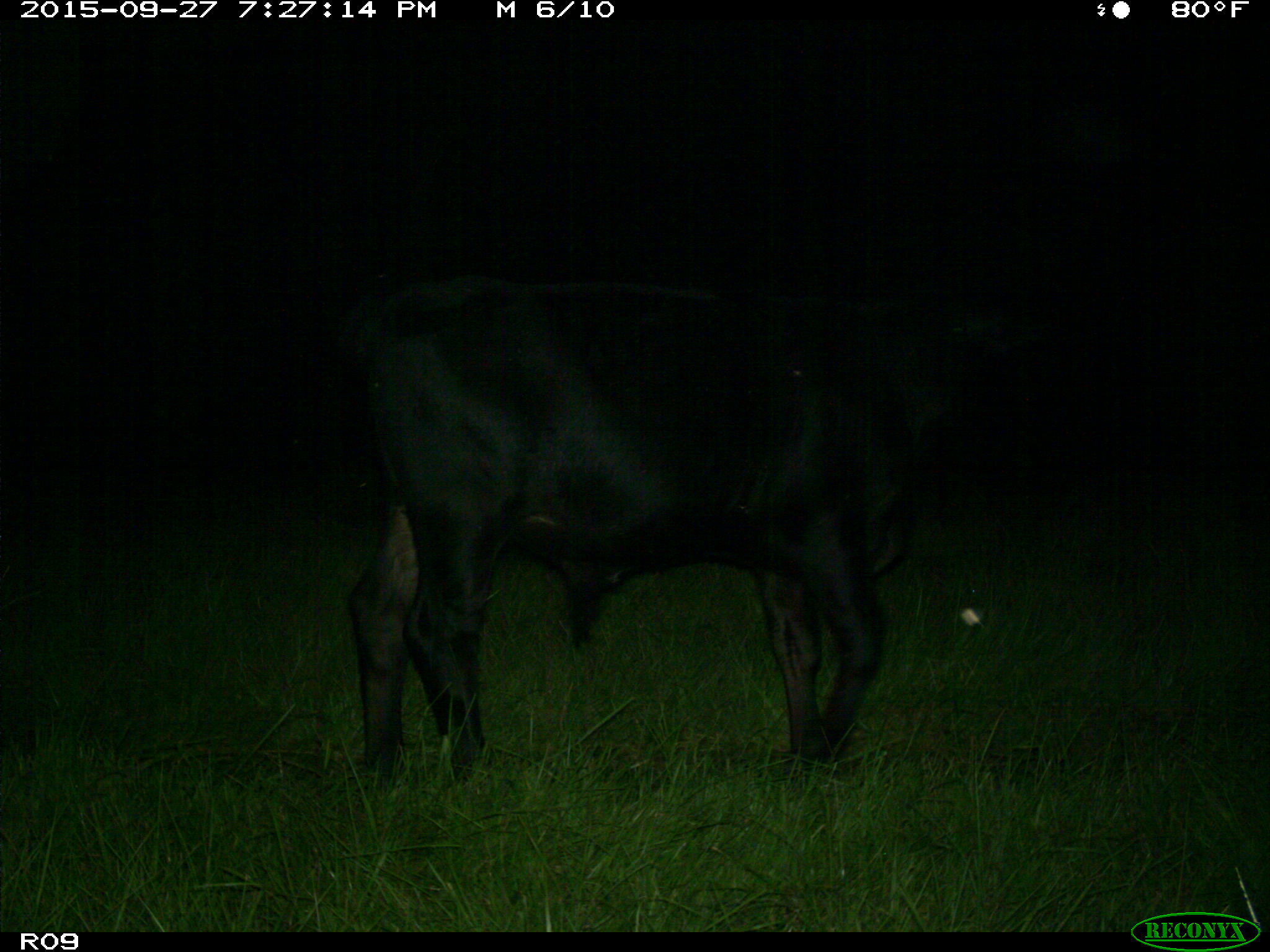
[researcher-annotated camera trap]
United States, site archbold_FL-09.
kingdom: Animalia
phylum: Chordata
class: Mammalia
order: Artiodactyla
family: Bovidae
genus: Bos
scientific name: Bos taurus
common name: domestic cow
Bos taurus (domestic cow).